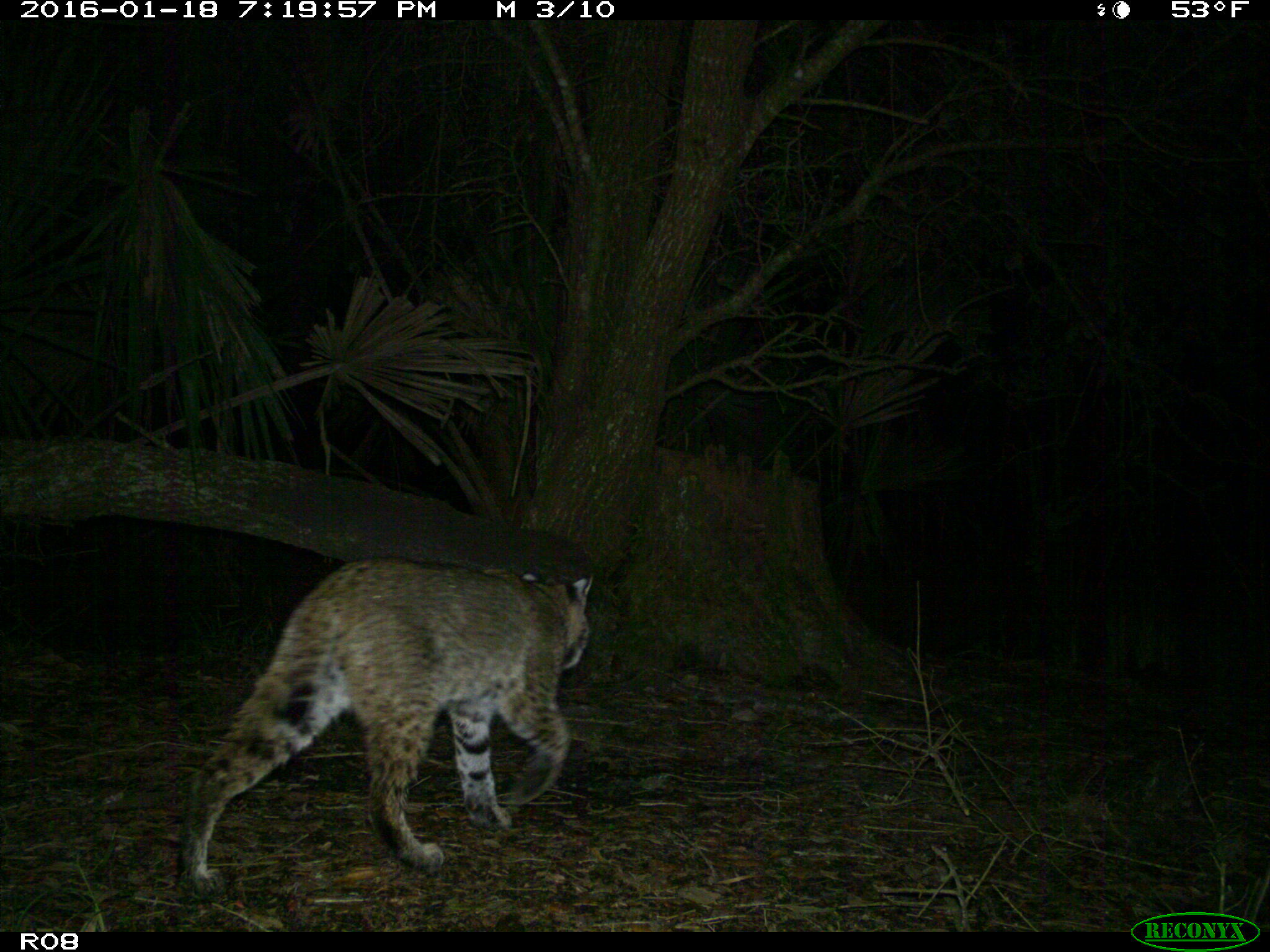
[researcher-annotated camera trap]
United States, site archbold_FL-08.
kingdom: Animalia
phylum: Chordata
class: Mammalia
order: Carnivora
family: Felidae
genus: Lynx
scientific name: Lynx rufus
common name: bobcat